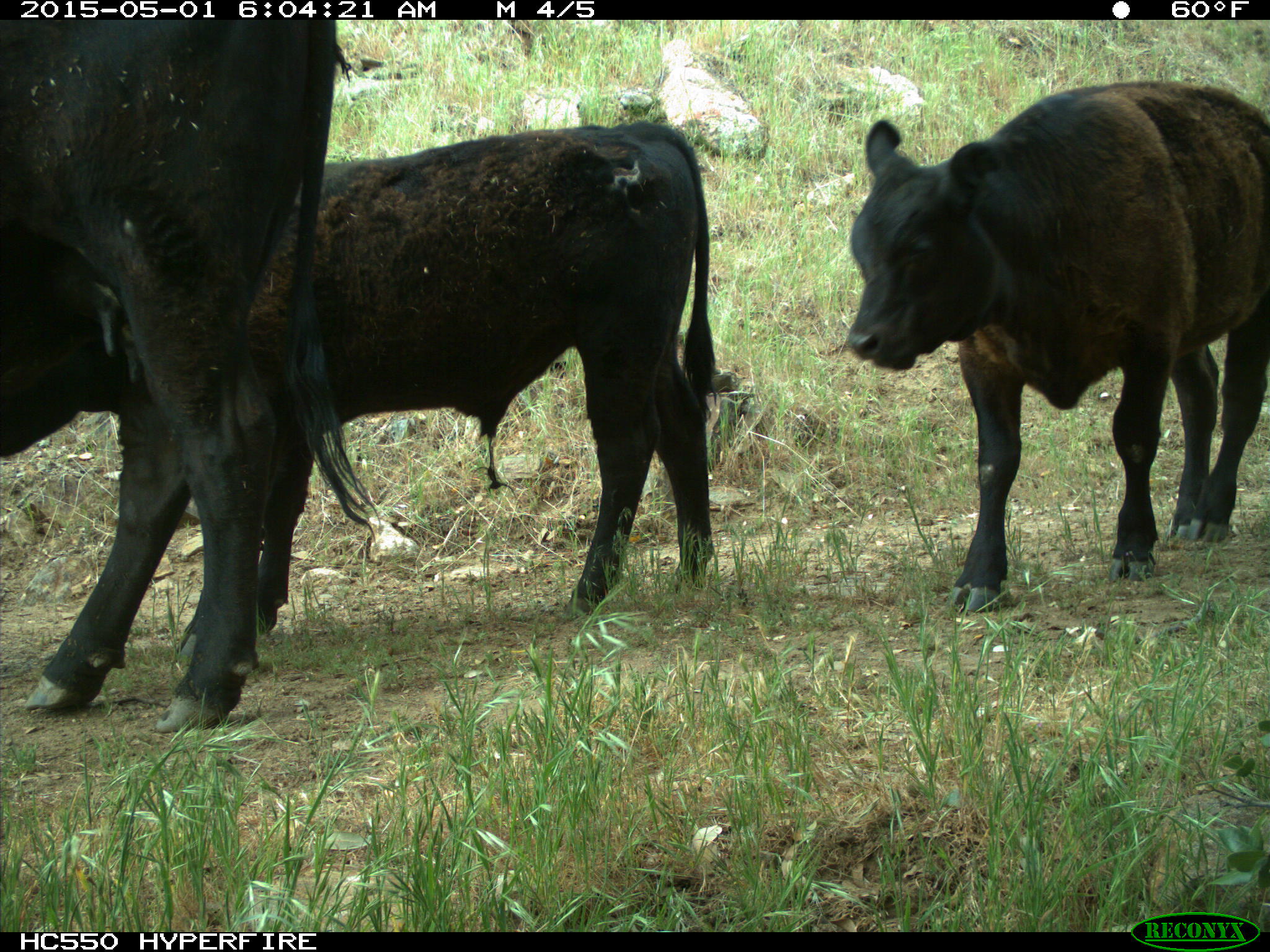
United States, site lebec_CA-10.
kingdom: Animalia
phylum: Chordata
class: Mammalia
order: Artiodactyla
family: Bovidae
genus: Bos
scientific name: Bos taurus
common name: domestic cow